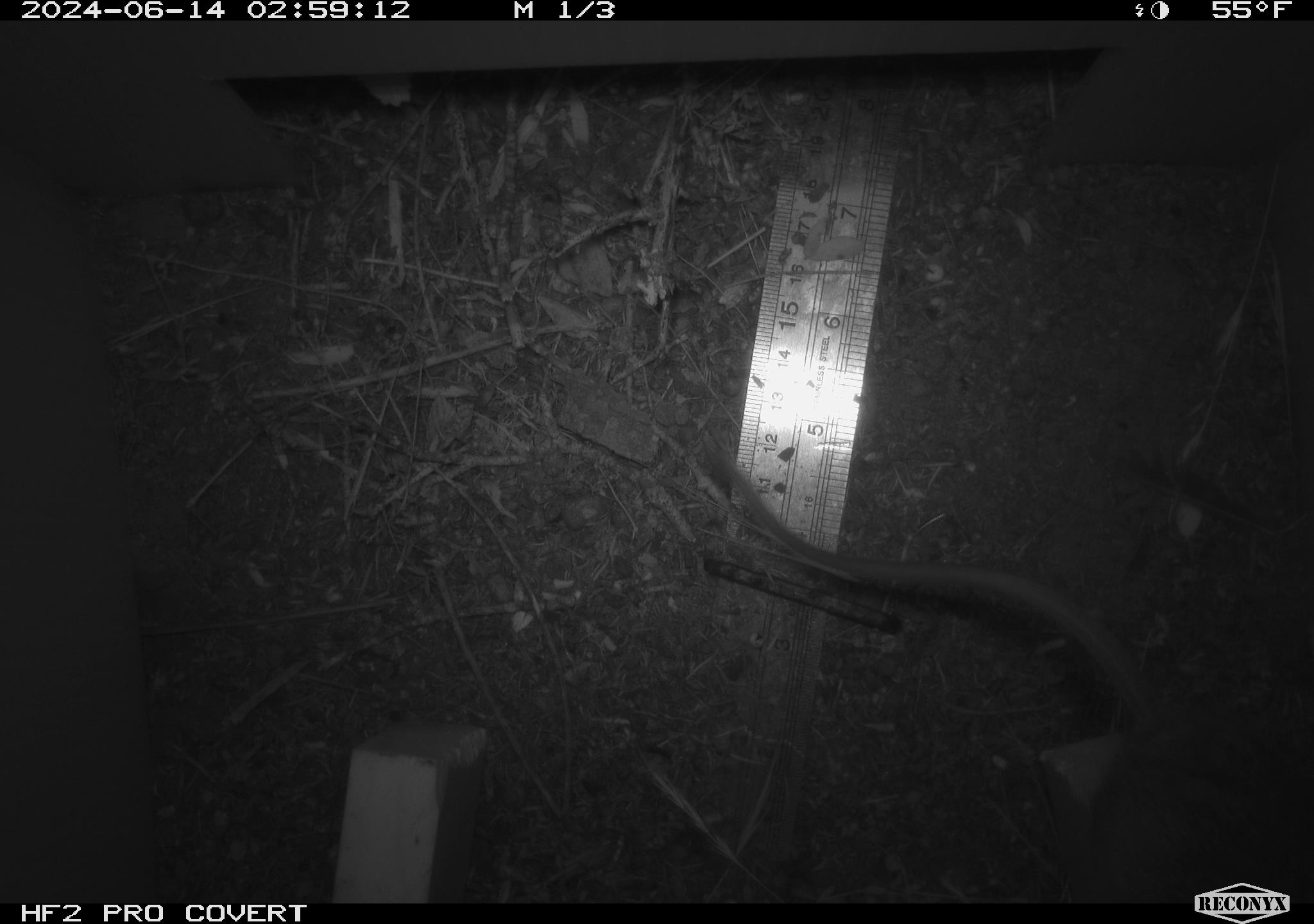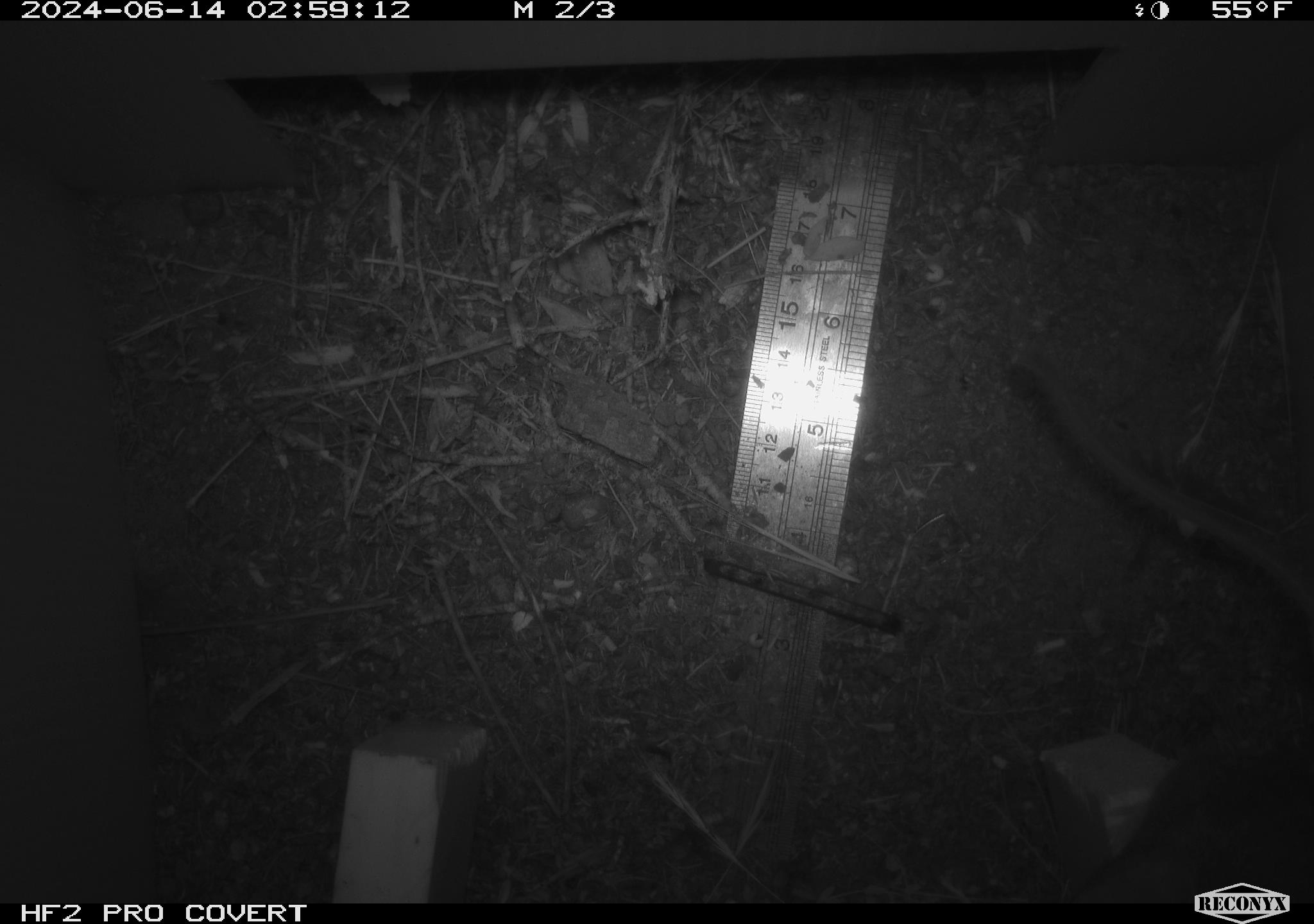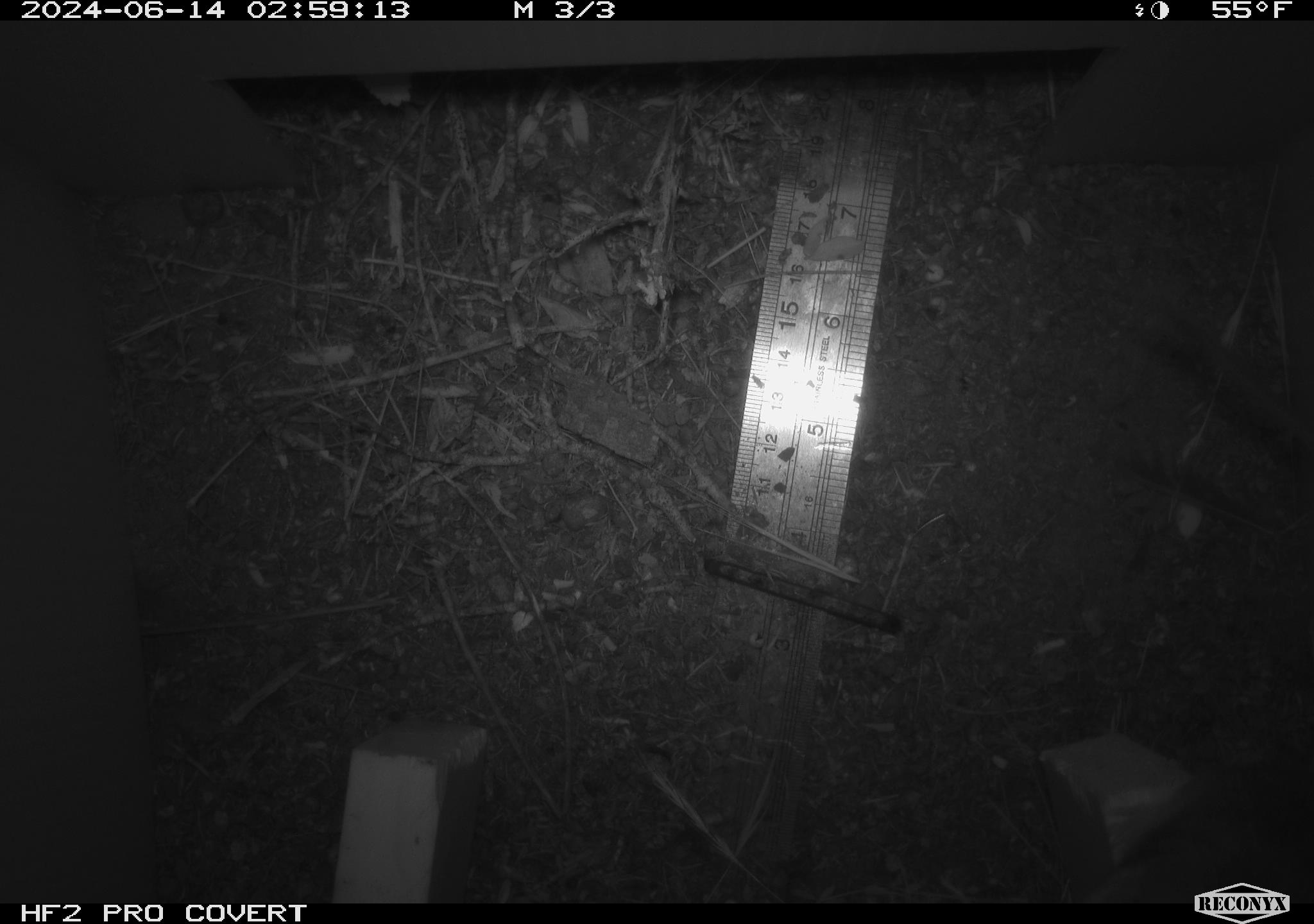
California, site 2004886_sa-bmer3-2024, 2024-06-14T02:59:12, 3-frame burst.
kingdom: Animalia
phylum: Chordata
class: Mammalia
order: Rodentia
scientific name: Rodentia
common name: mouse species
Mouse species (Rodentia).